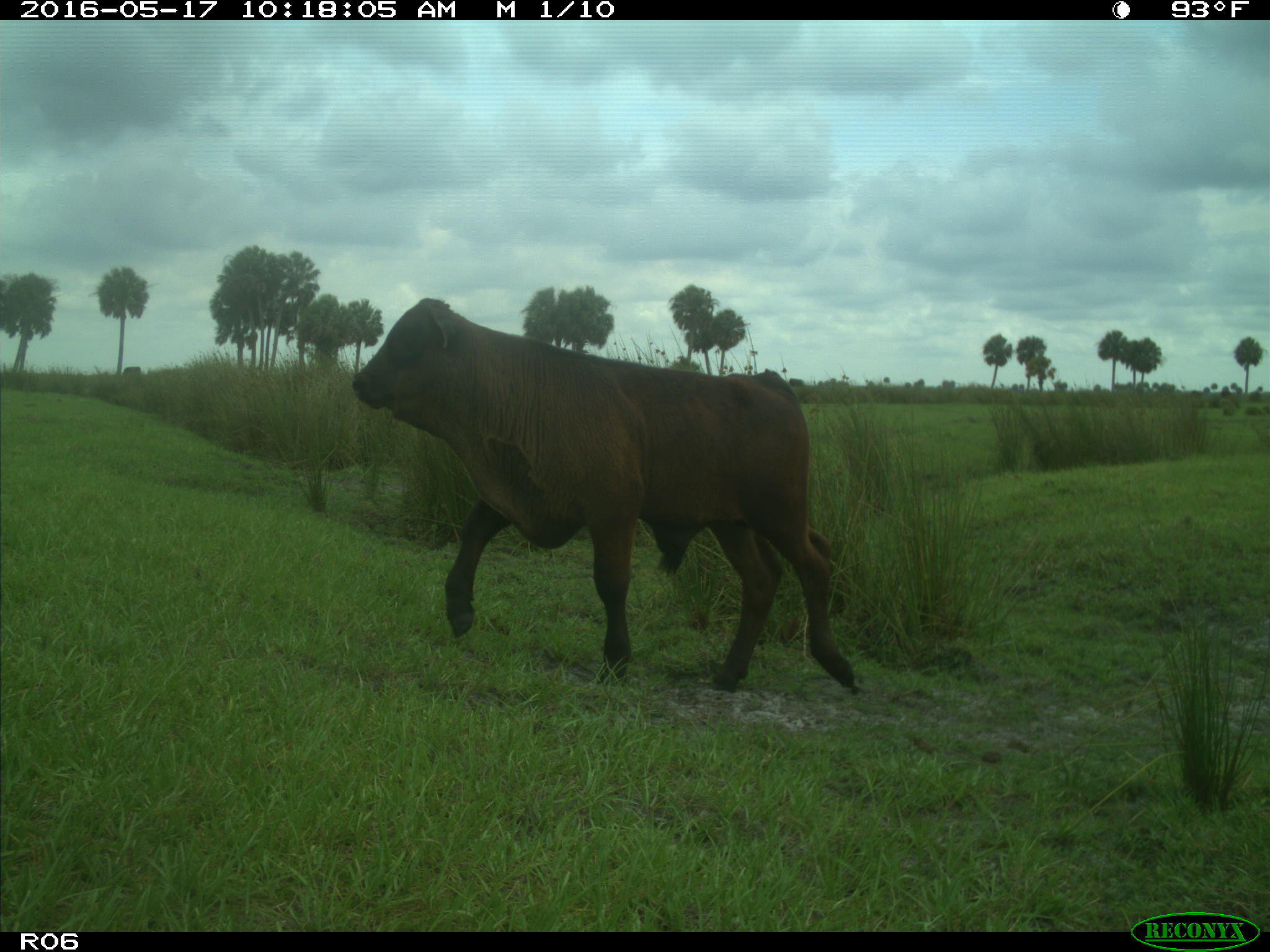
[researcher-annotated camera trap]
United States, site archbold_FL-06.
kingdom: Animalia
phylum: Chordata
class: Mammalia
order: Artiodactyla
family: Bovidae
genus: Bos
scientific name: Bos taurus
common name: domestic cow